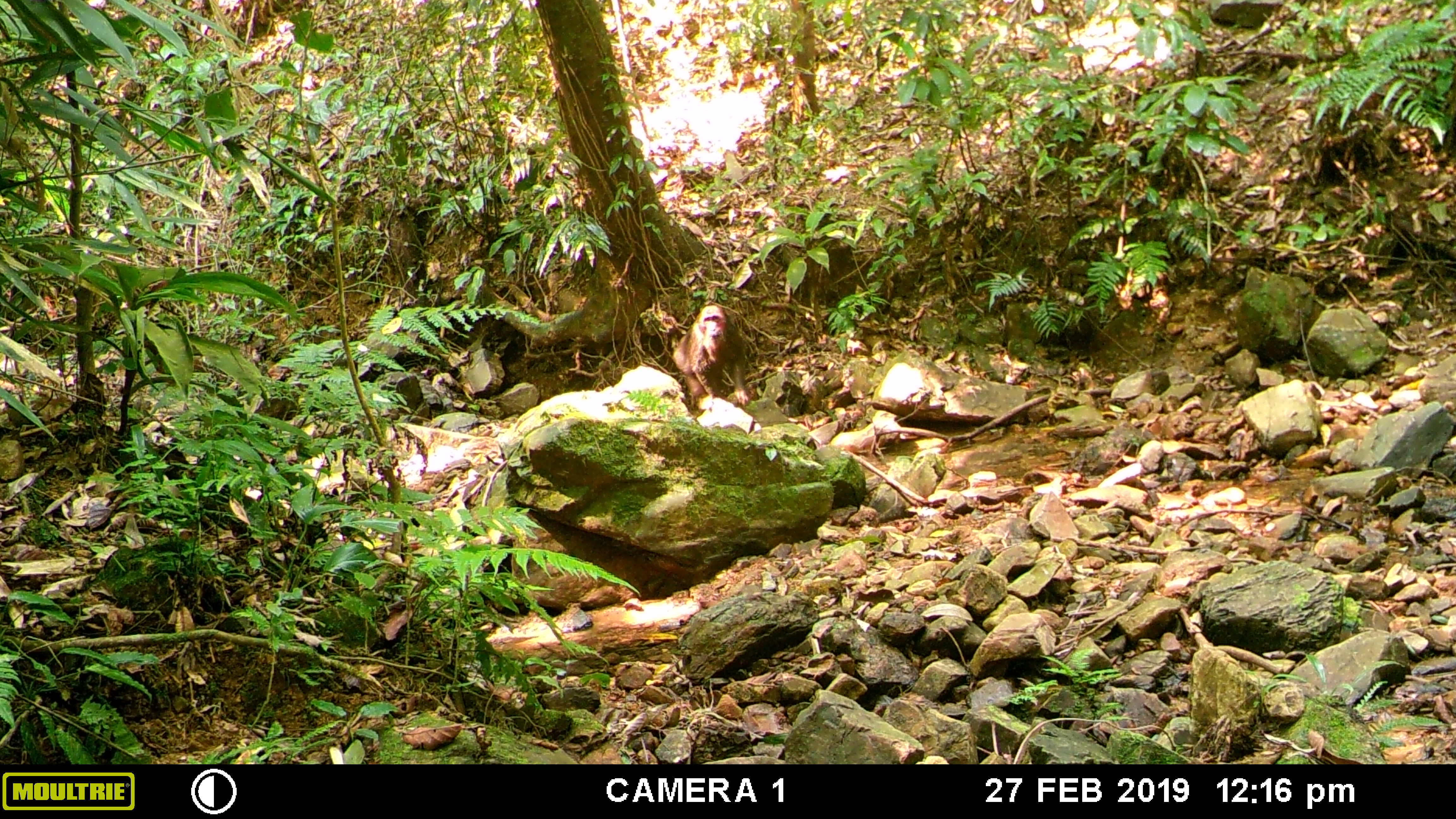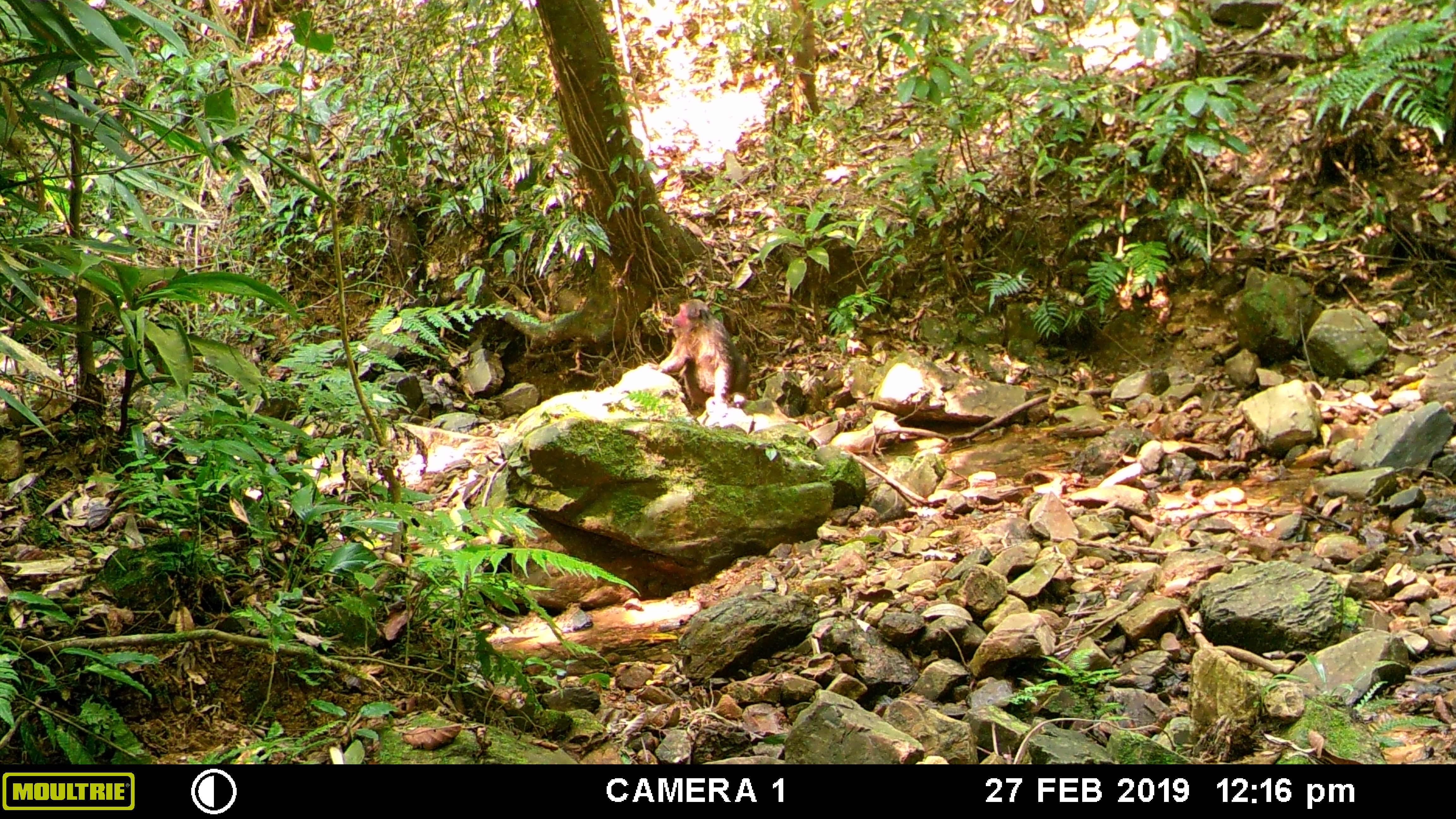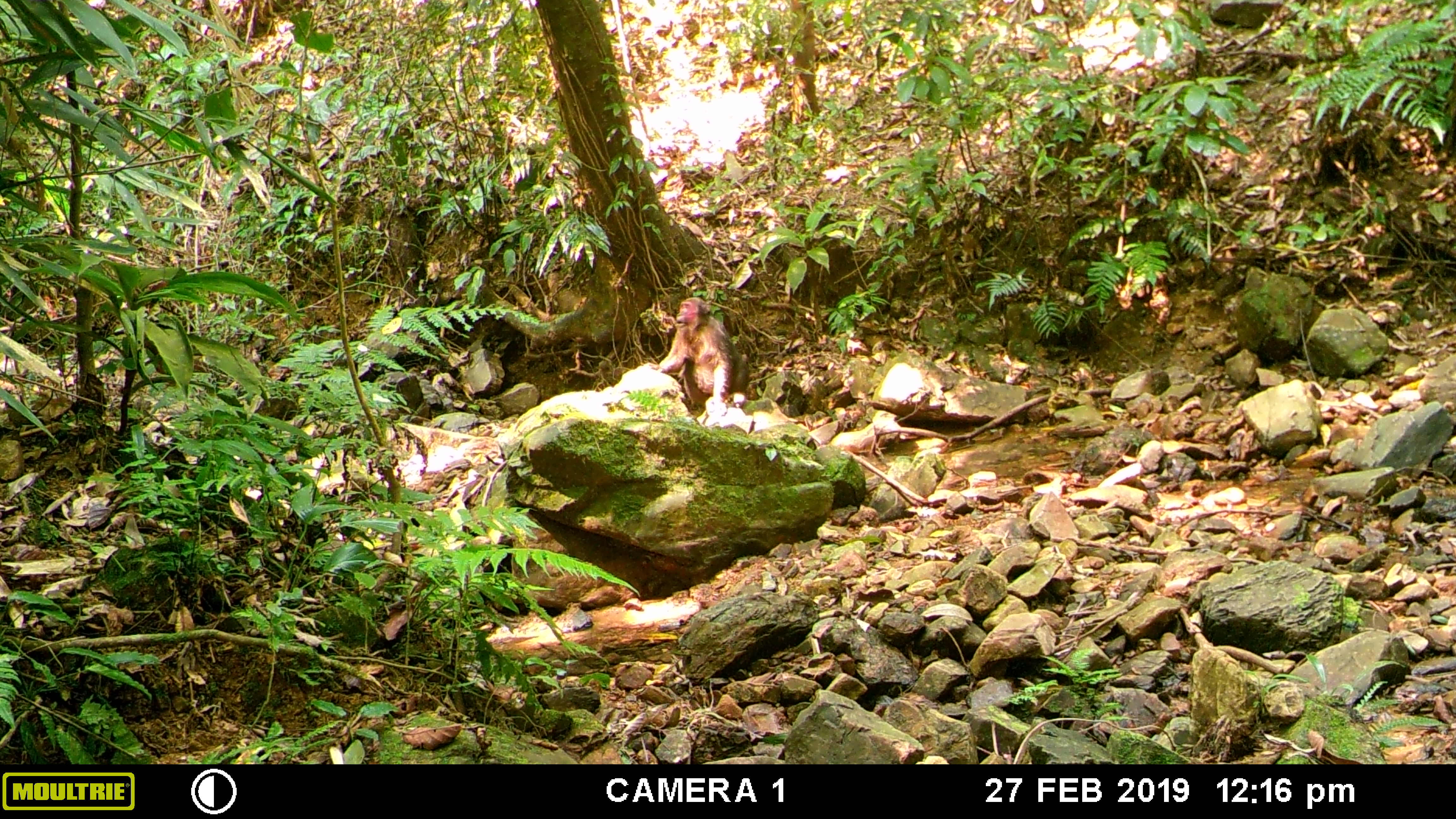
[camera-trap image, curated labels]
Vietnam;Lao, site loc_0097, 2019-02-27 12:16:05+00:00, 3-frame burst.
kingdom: Animalia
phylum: Chordata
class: Mammalia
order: Primates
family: Cercopithecidae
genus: Macaca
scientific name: Macaca arctoides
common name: stump-tailed macaque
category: stump tailed macaque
Stump tailed macaque (stump-tailed macaque) (Macaca arctoides). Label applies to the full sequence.